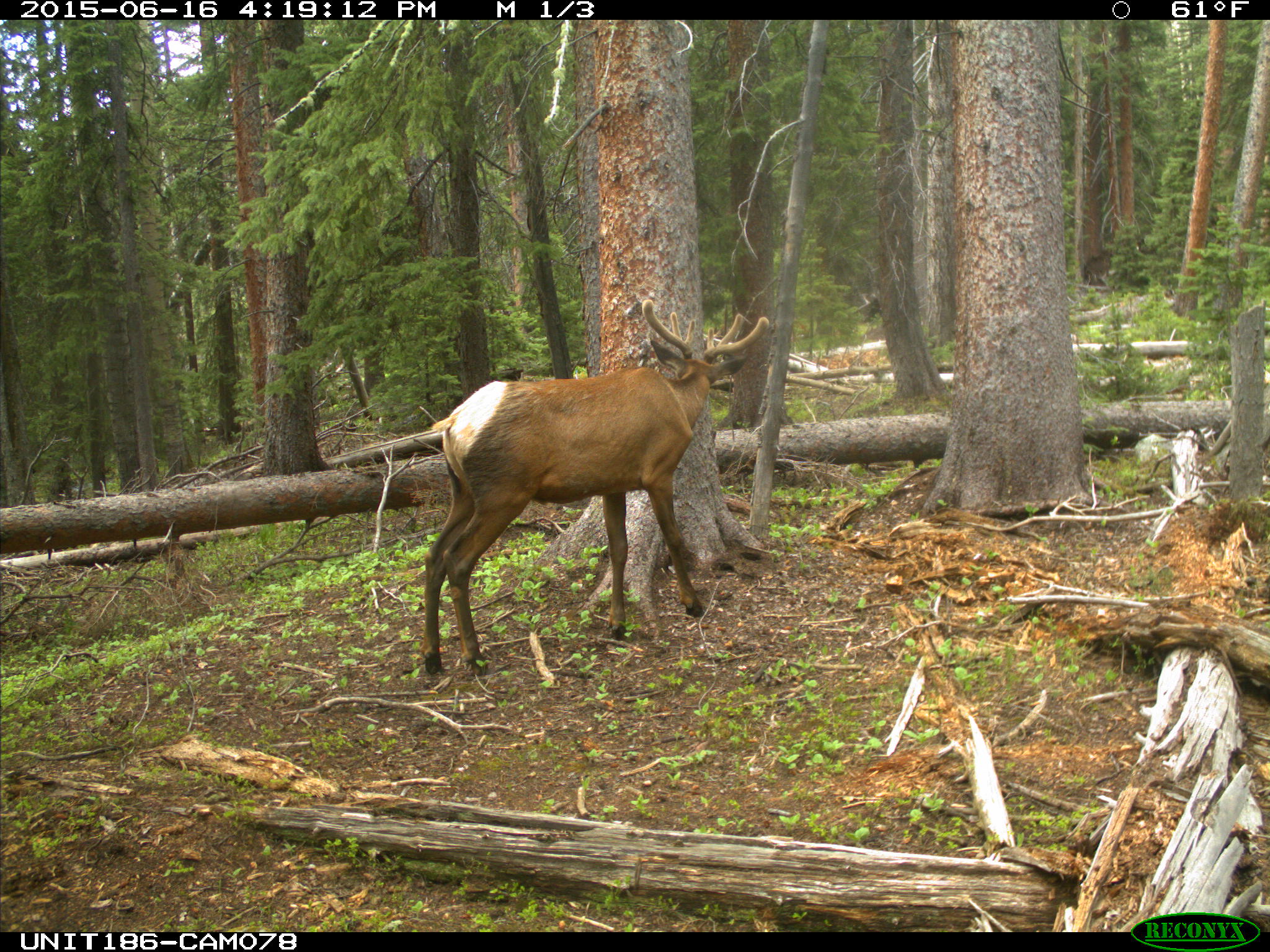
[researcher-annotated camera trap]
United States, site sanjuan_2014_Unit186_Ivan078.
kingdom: Animalia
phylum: Chordata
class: Mammalia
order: Artiodactyla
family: Cervidae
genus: Cervus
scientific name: Cervus elaphus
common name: red deer